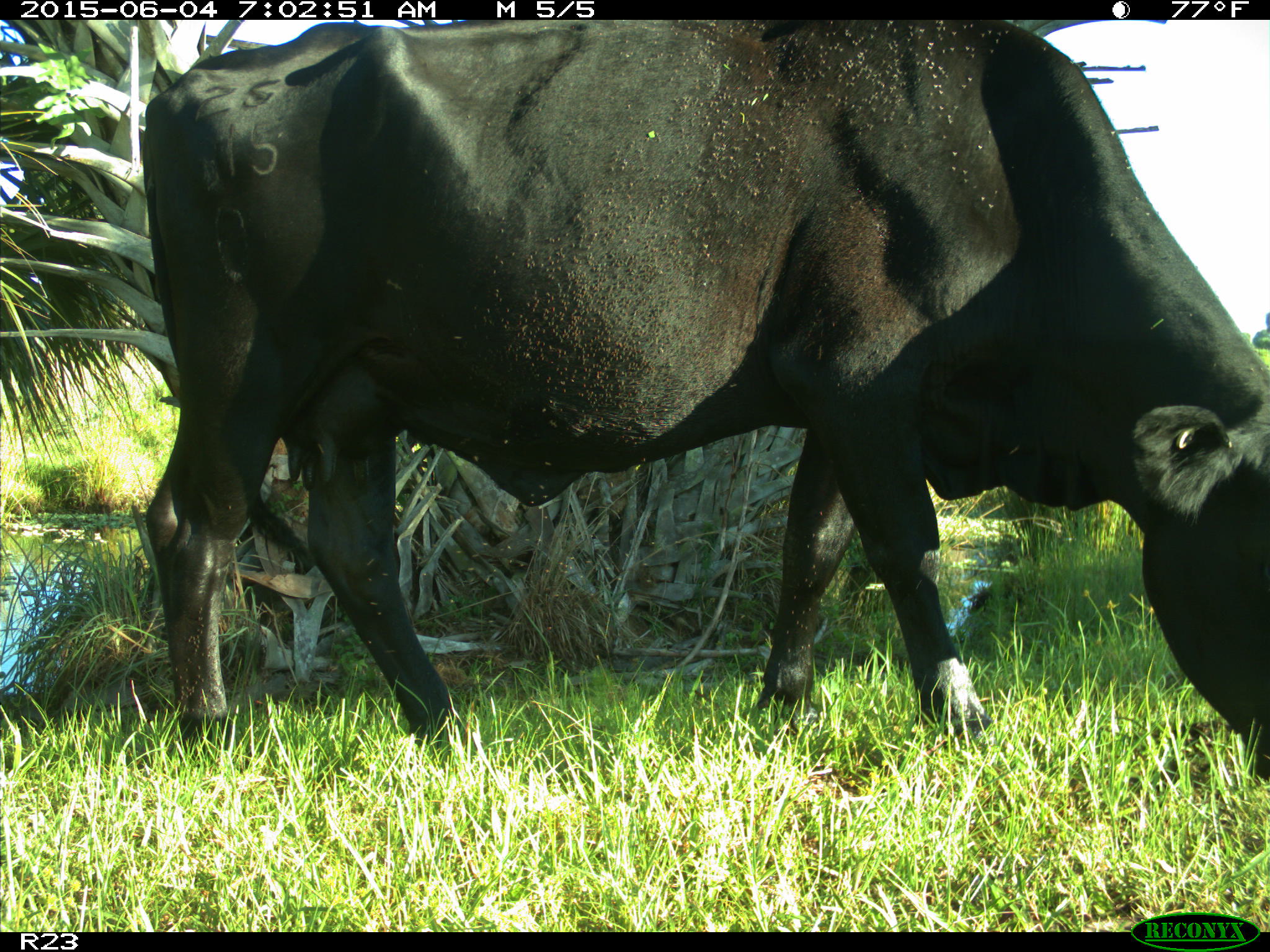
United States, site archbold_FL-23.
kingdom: Animalia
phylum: Chordata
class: Mammalia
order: Artiodactyla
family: Bovidae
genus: Bos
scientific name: Bos taurus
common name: domestic cow